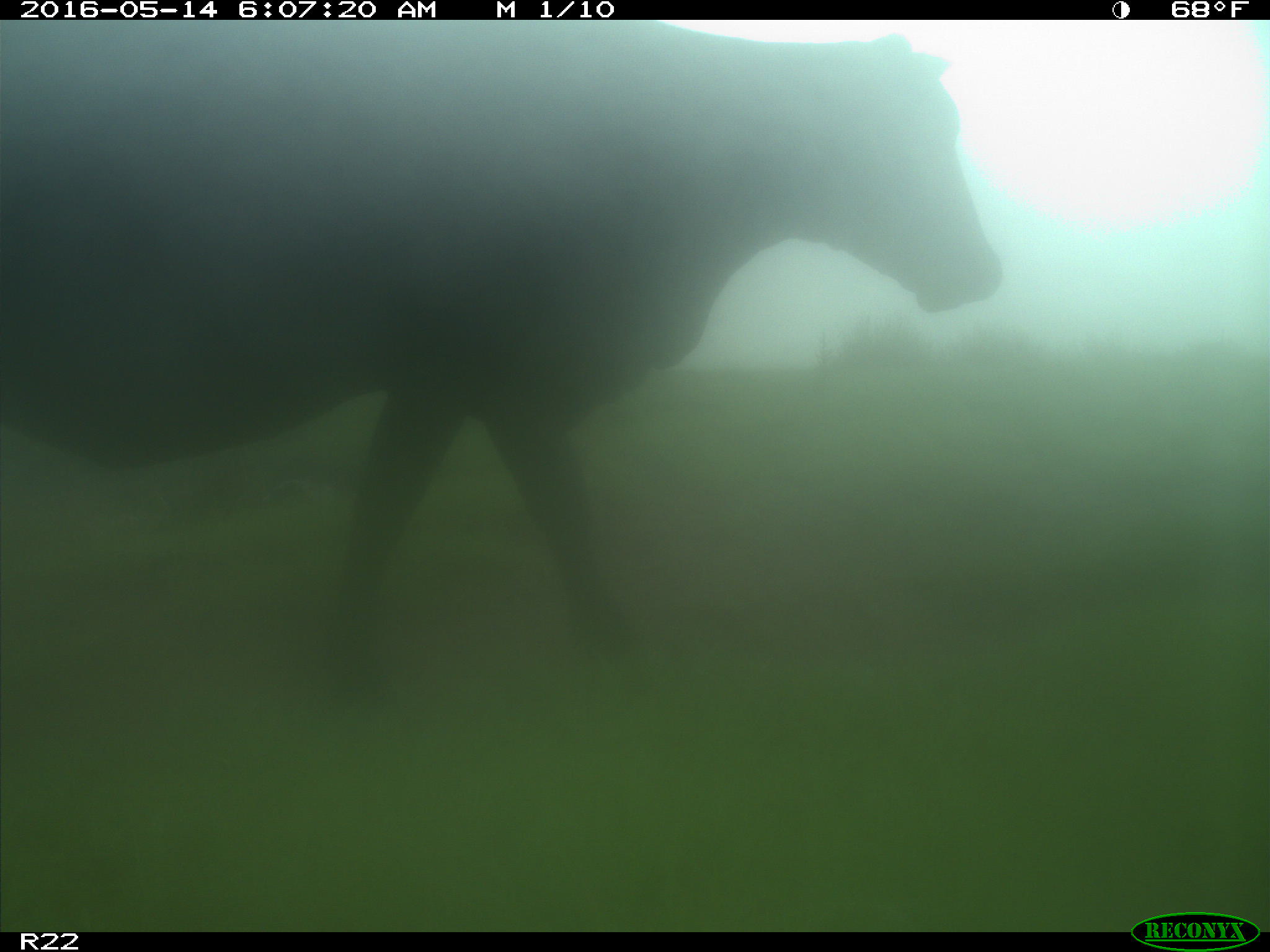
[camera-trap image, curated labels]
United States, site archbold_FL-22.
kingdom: Animalia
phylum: Chordata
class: Mammalia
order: Artiodactyla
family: Bovidae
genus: Bos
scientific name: Bos taurus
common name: domestic cow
Bos taurus (domestic cow).